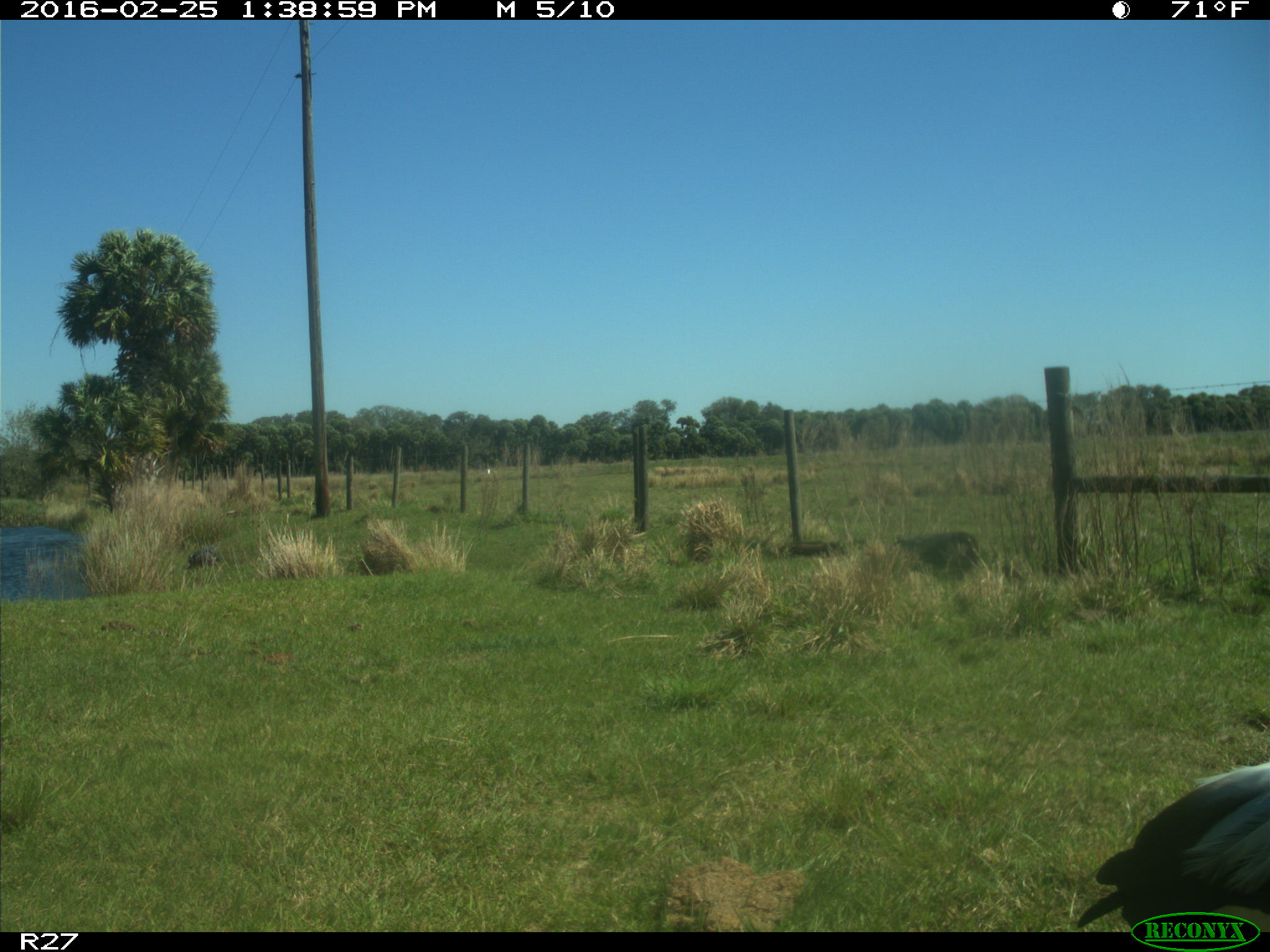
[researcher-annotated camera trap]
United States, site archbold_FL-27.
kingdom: Animalia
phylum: Chordata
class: Aves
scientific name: Aves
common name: birds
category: unidentified bird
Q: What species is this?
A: Unidentified bird (birds) (Aves).